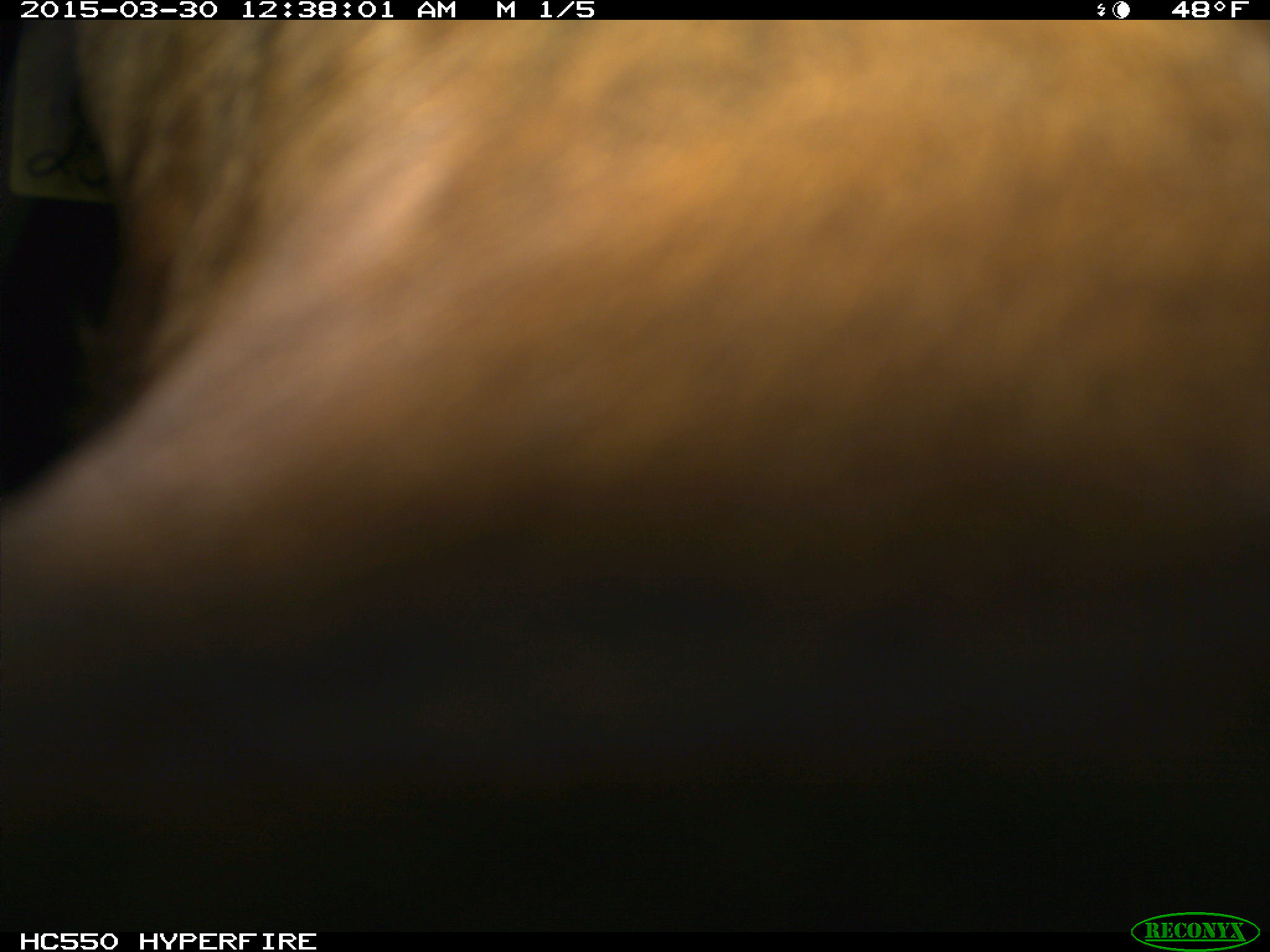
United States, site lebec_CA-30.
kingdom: Animalia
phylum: Chordata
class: Mammalia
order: Artiodactyla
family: Bovidae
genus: Bos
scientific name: Bos taurus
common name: domestic cow